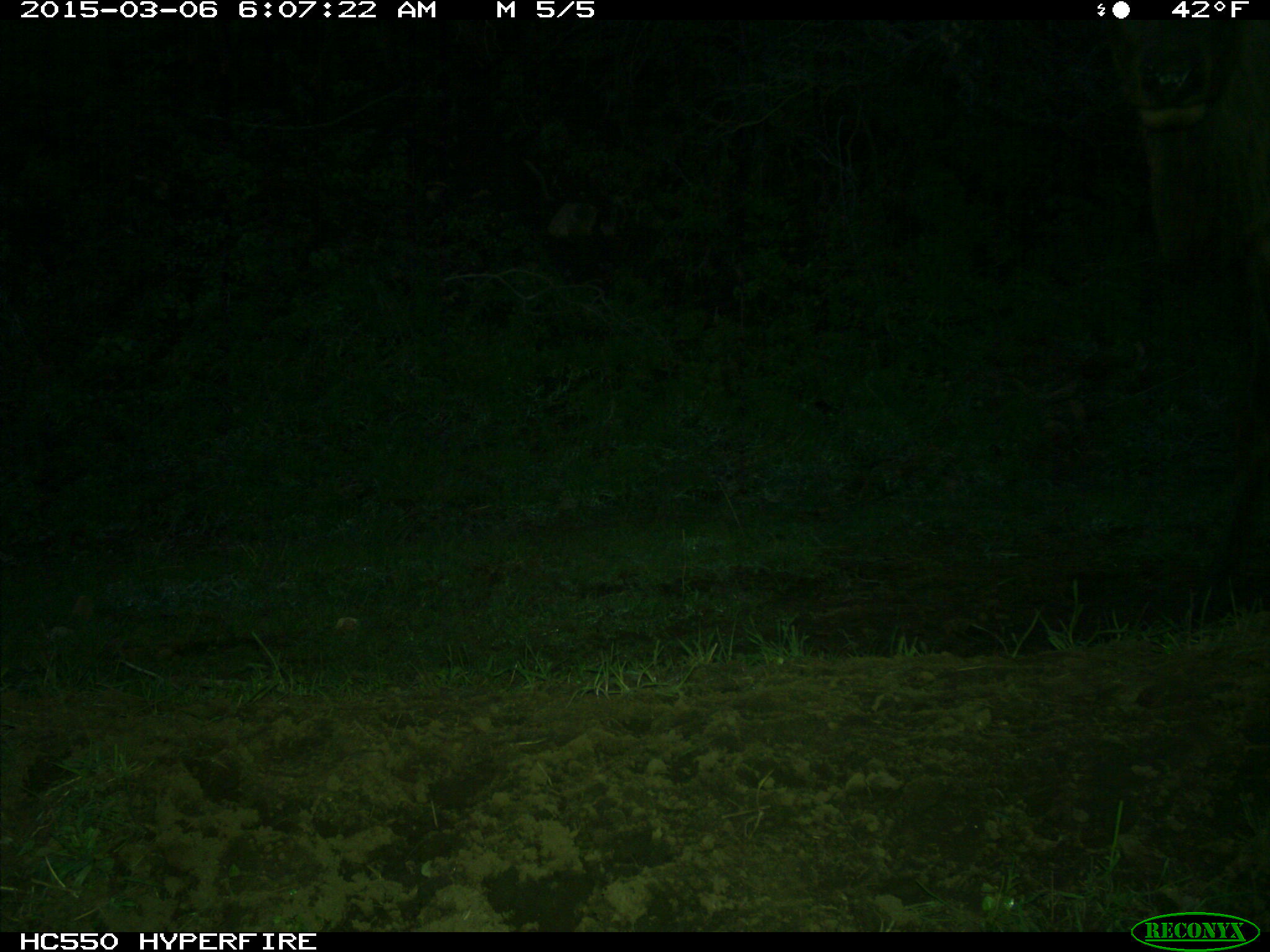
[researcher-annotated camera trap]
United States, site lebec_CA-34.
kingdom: Animalia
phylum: Chordata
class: Mammalia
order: Artiodactyla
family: Cervidae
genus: Cervus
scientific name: Cervus canadensis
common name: elk